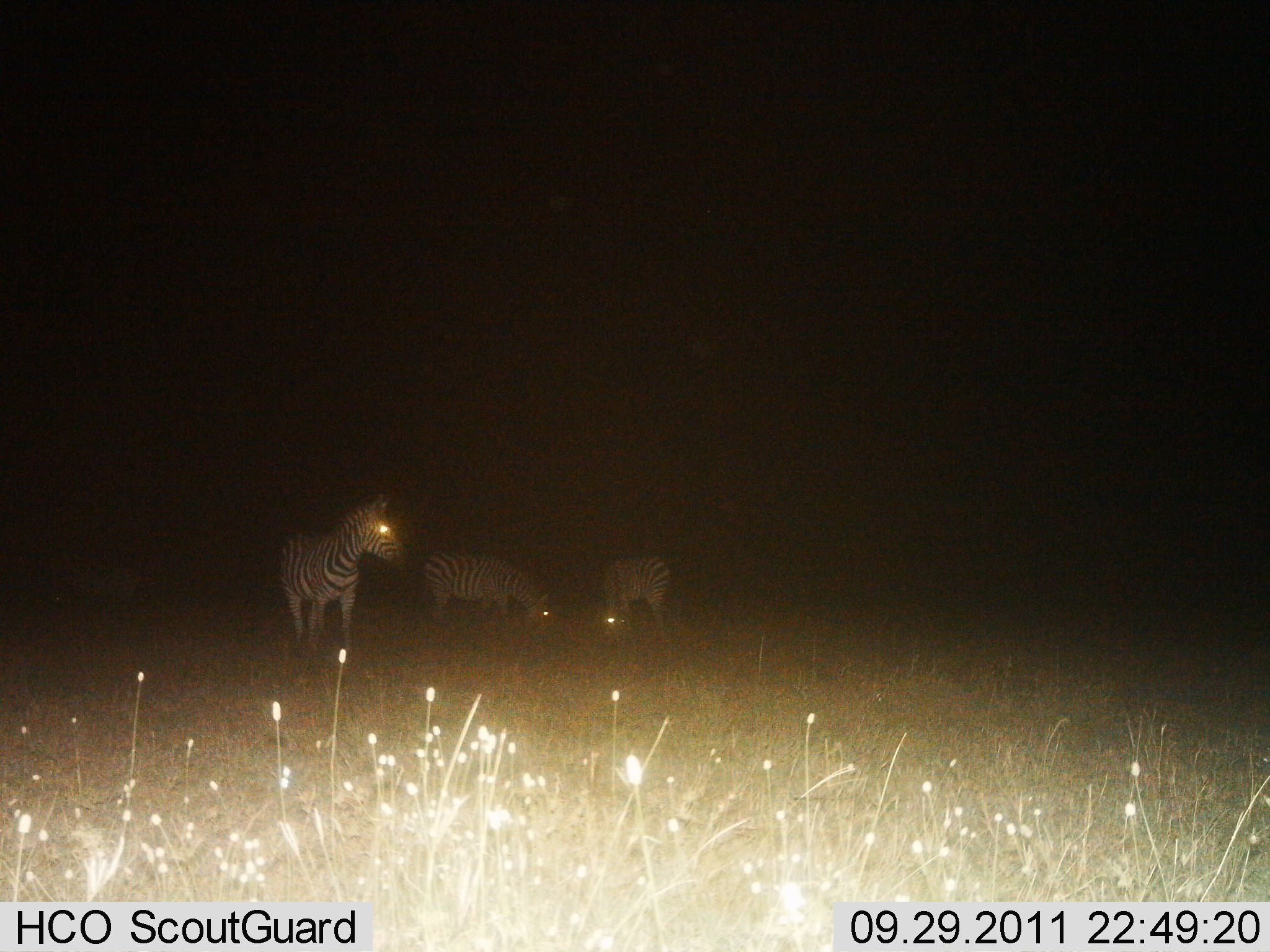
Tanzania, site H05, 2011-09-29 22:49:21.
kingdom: Animalia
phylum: Chordata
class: Mammalia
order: Perissodactyla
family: Equidae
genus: Equus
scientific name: Equus quagga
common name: plains zebra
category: zebra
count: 3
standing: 92%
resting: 8%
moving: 0%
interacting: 0%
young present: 0%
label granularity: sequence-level